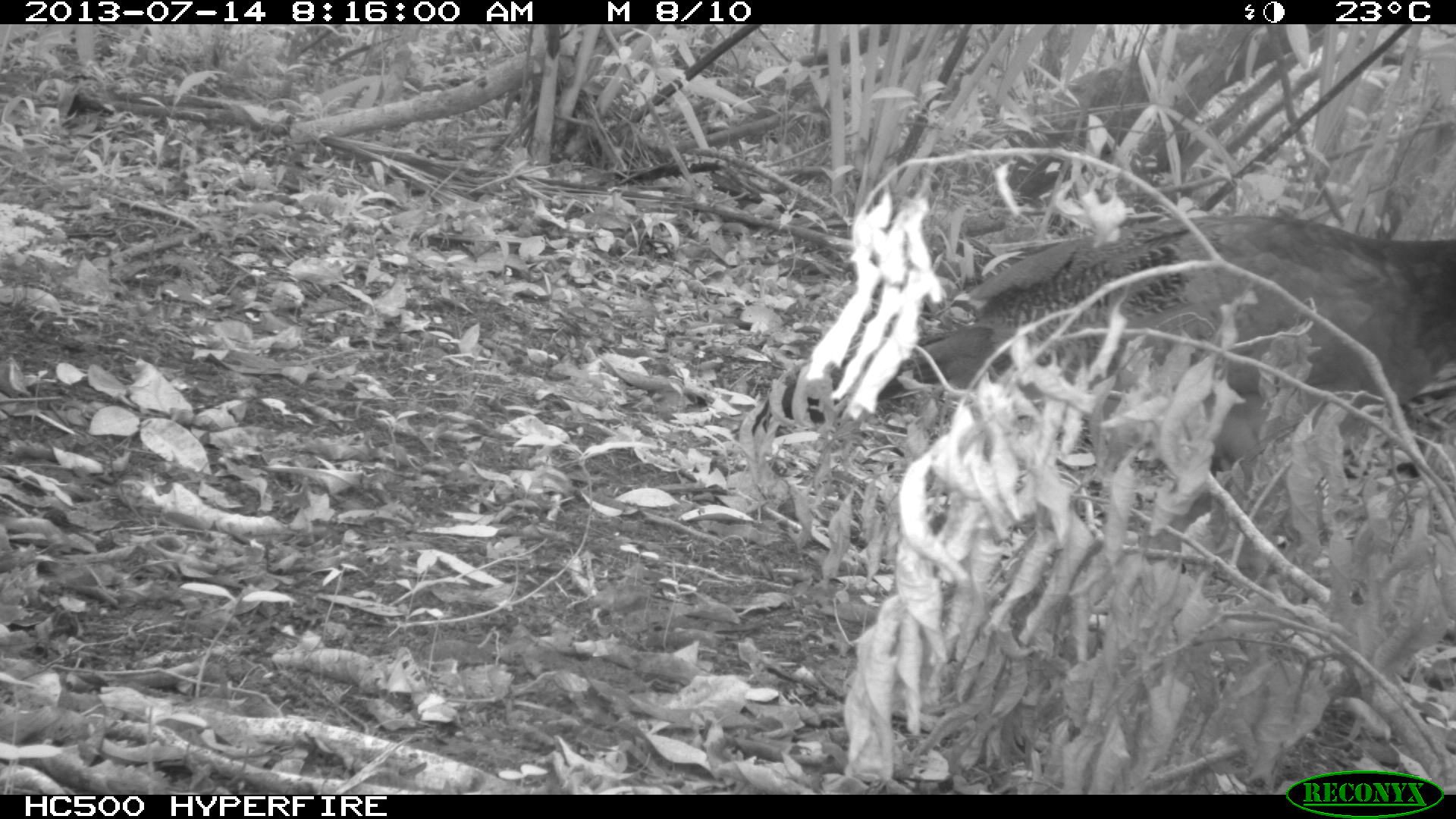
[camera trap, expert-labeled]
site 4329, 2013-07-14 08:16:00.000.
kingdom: Animalia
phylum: Chordata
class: Aves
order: Galliformes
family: Cracidae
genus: Crax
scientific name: Crax rubra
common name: great curassow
Crax rubra (great curassow), count 1, sex female.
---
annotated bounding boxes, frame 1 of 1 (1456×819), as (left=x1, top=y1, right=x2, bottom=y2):
crax rubra: (left=745, top=208, right=1453, bottom=484)